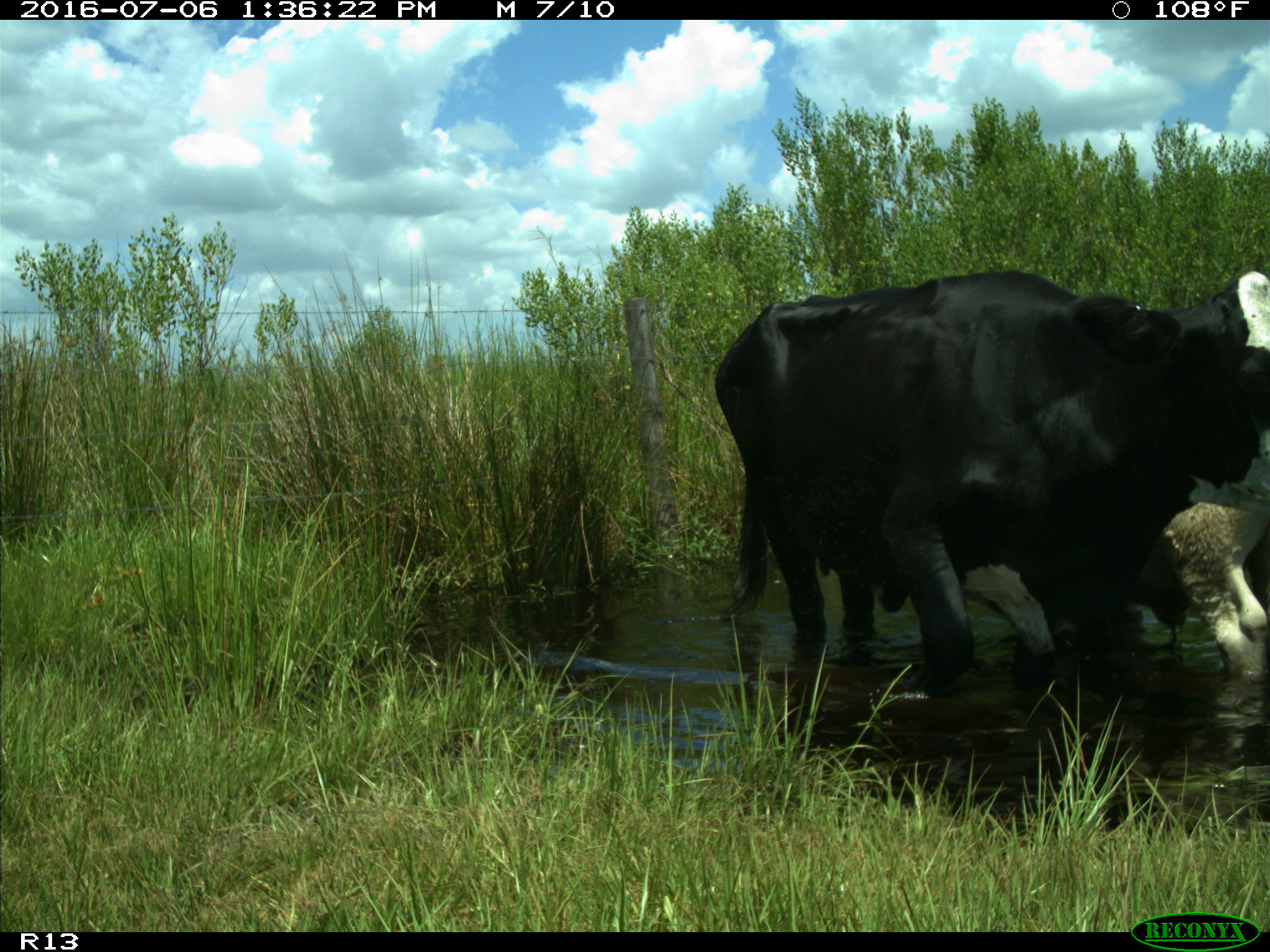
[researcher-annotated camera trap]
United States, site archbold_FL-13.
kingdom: Animalia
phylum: Chordata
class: Mammalia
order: Artiodactyla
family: Bovidae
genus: Bos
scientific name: Bos taurus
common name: domestic cow